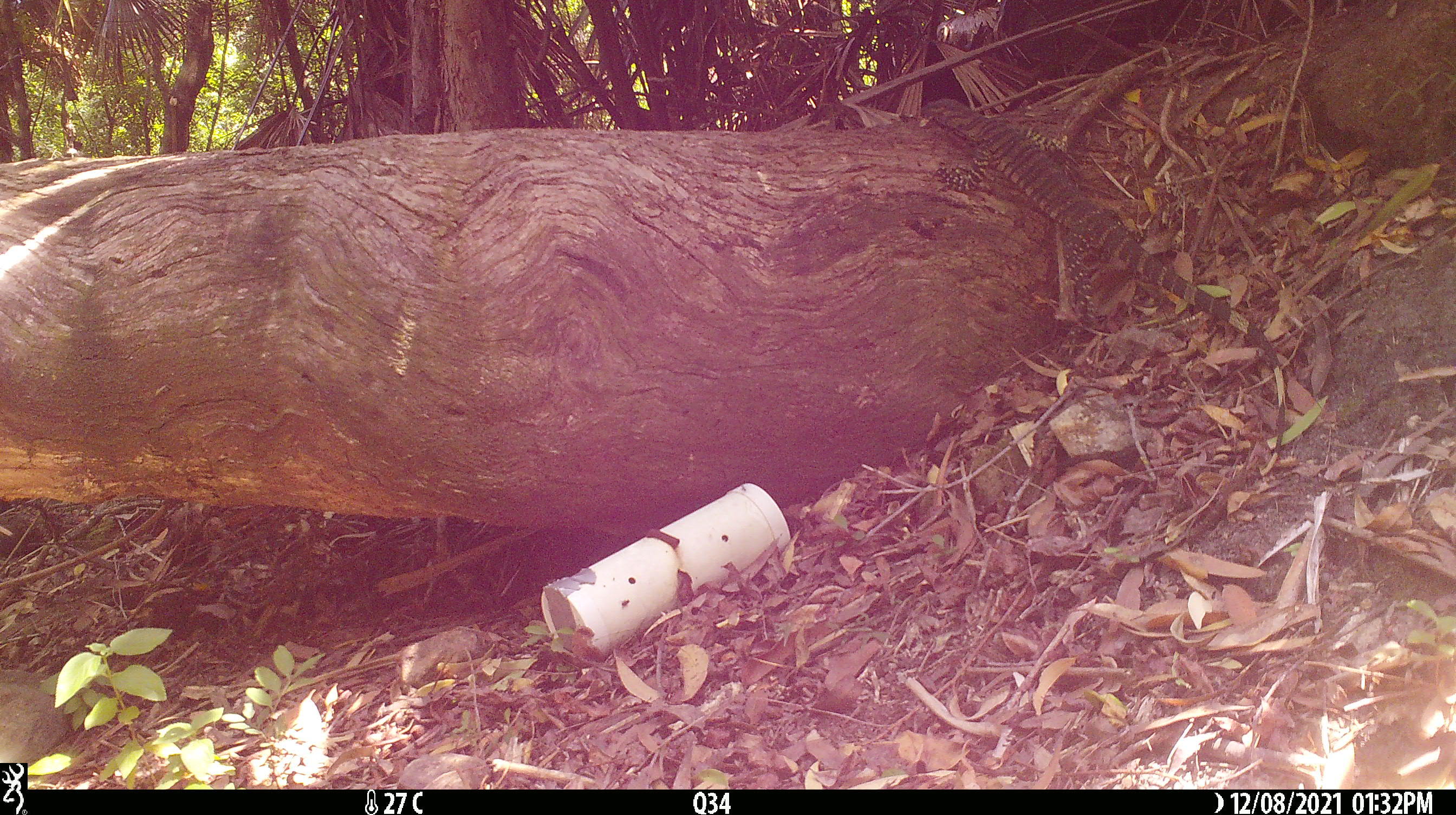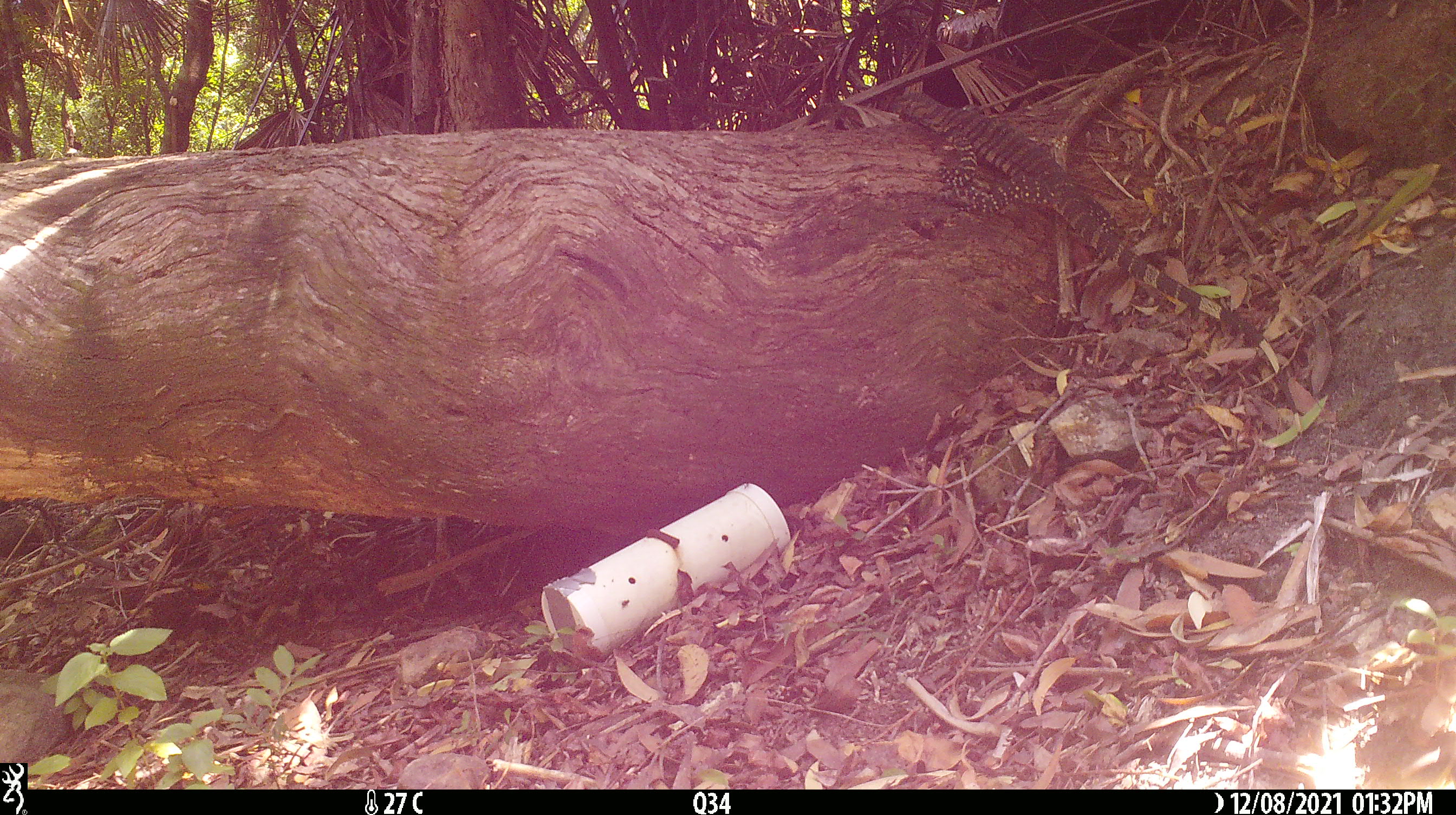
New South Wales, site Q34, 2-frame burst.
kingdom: Animalia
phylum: Chordata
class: Reptilia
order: Squamata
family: Varanidae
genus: Varanus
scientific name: Varanus varius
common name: lace monitor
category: goanna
Goanna (lace monitor) (Varanus varius).